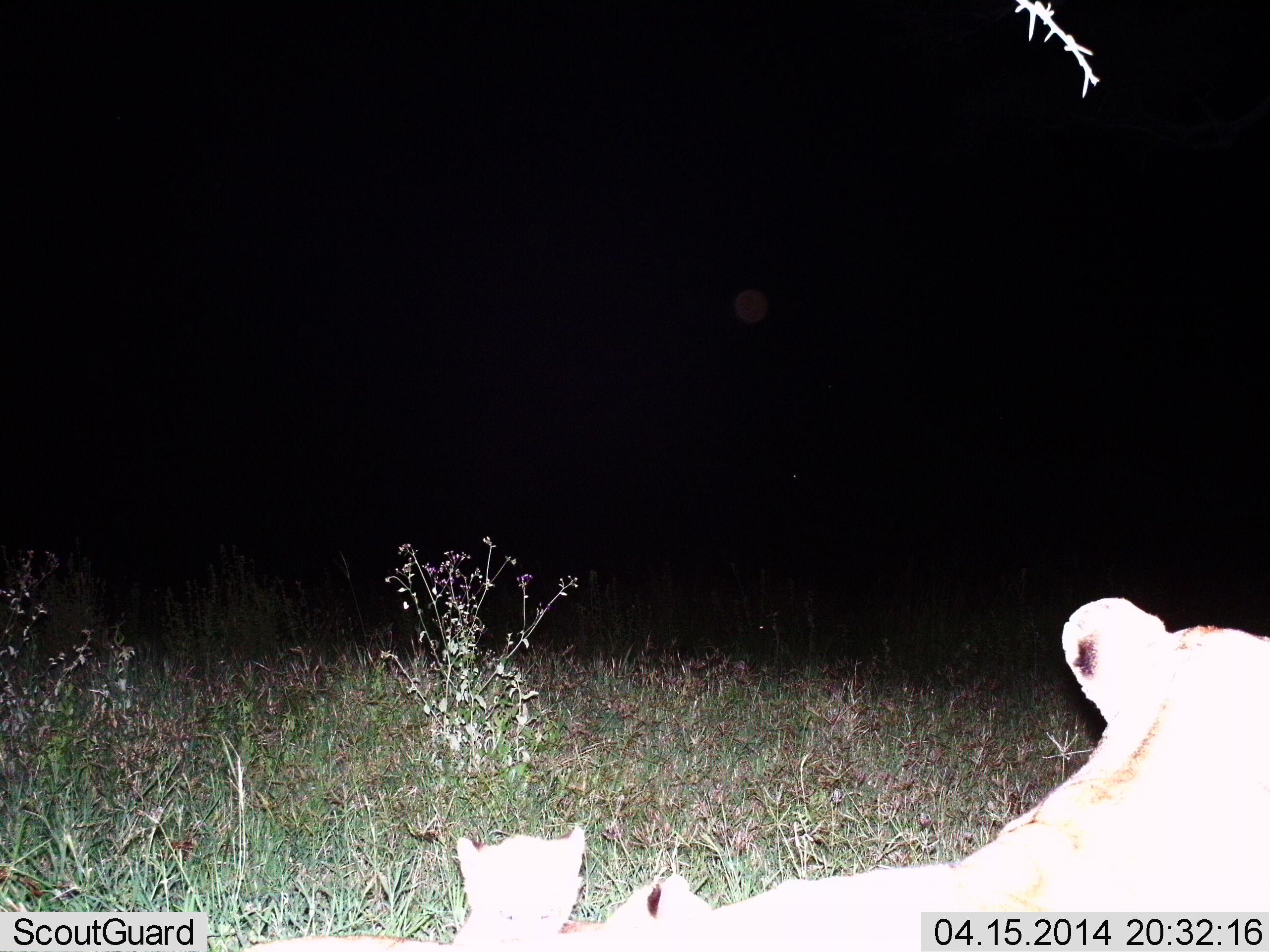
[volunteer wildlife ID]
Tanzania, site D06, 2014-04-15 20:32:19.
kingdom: Animalia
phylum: Chordata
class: Mammalia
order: Carnivora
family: Felidae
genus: Panthera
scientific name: Panthera leo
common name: lion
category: lionfemale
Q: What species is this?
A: Lionfemale (lion) (Panthera leo).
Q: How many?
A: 2.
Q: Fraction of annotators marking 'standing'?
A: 36%.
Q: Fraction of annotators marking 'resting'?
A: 64%.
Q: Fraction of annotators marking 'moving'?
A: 0%.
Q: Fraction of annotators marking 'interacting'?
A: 0%.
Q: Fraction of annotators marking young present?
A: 100%.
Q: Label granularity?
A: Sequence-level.